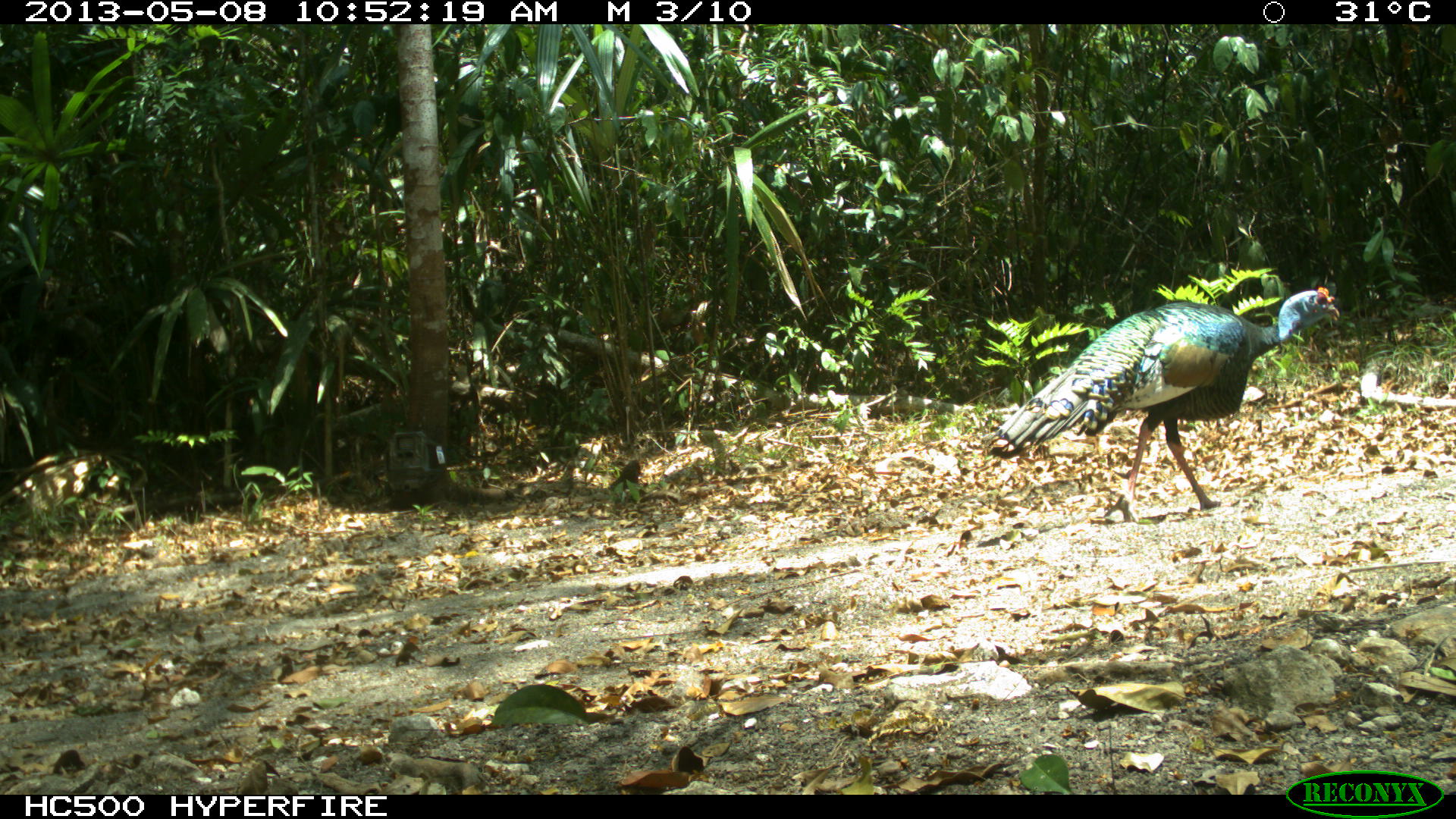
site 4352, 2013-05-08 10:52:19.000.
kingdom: Animalia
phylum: Chordata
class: Aves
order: Galliformes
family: Phasianidae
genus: Meleagris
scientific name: Meleagris ocellata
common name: ocellated turkey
Meleagris ocellata (ocellated turkey), count 1, sex male.